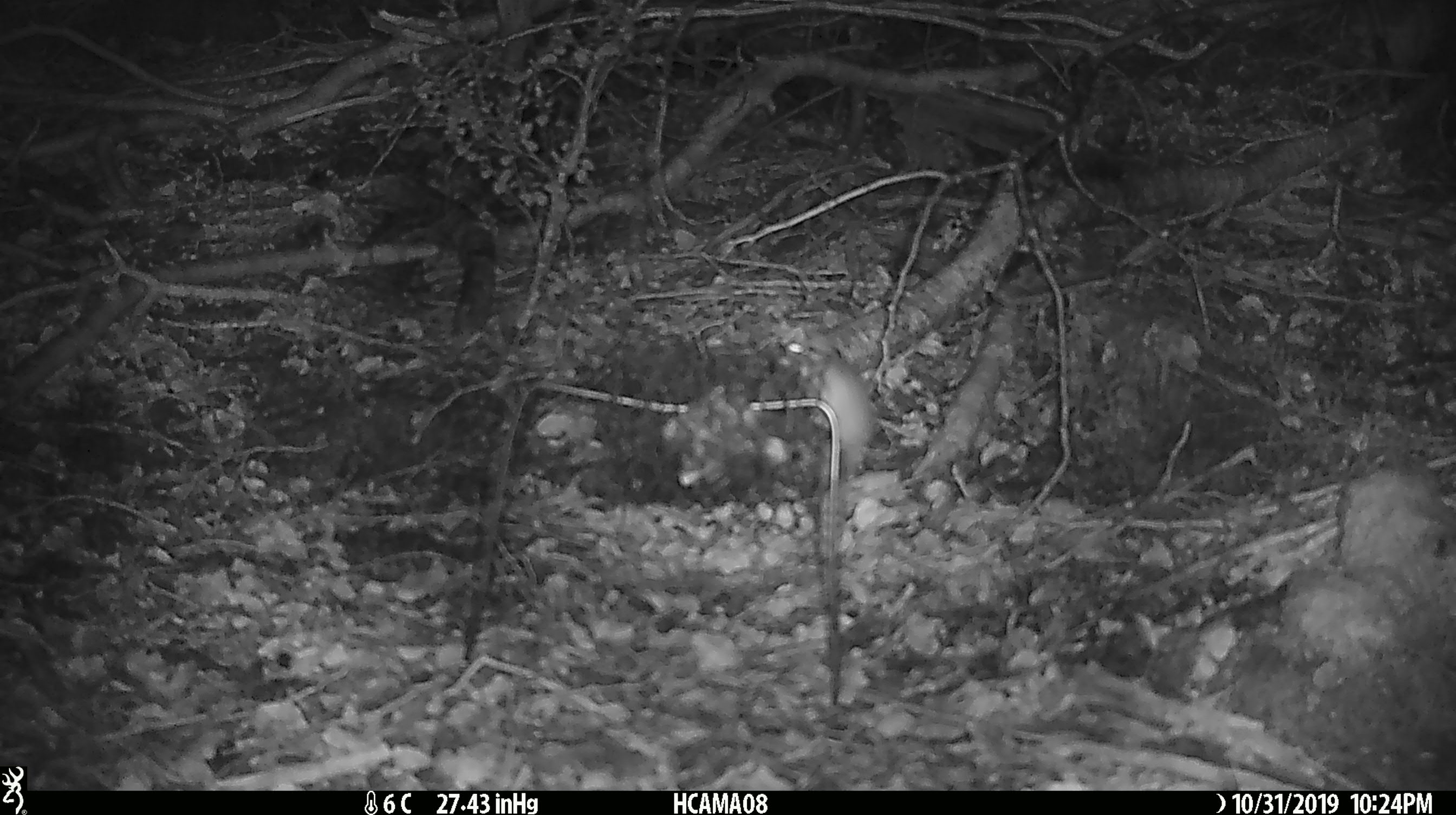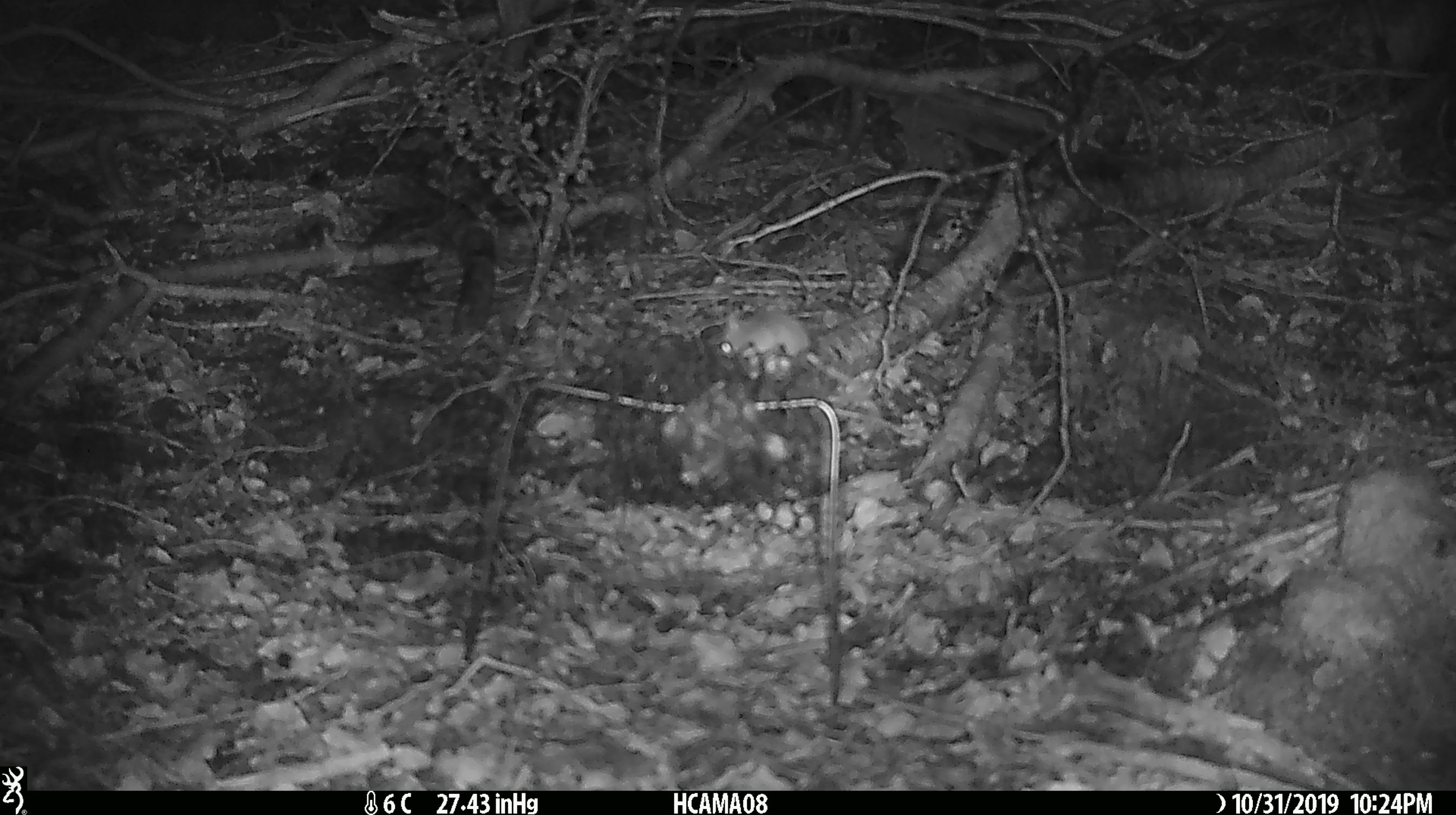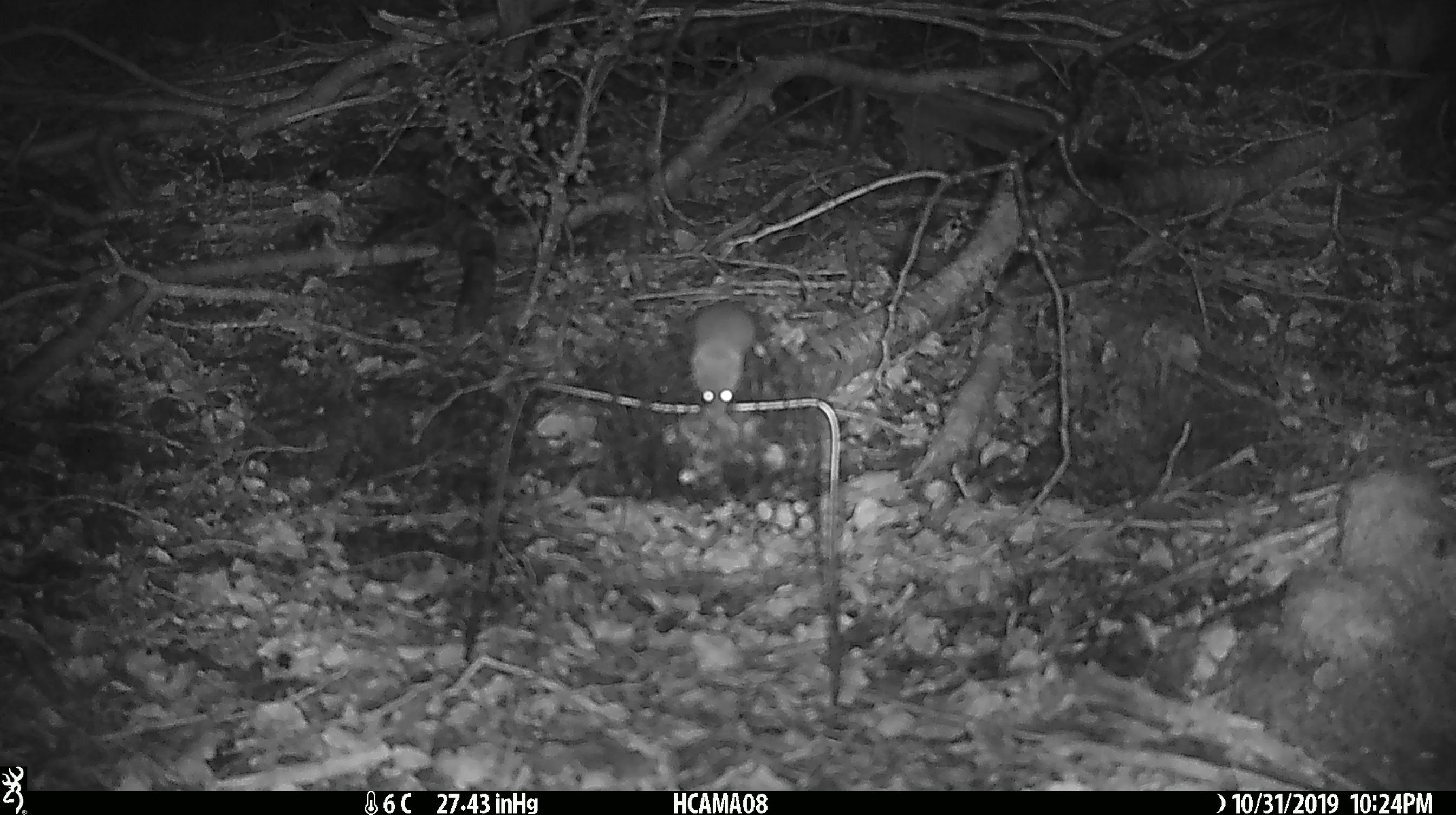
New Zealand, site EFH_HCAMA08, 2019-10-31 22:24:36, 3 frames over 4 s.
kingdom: Animalia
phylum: Chordata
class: Mammalia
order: Rodentia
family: Muridae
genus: Mus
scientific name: Mus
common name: mouse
Mouse (Mus).